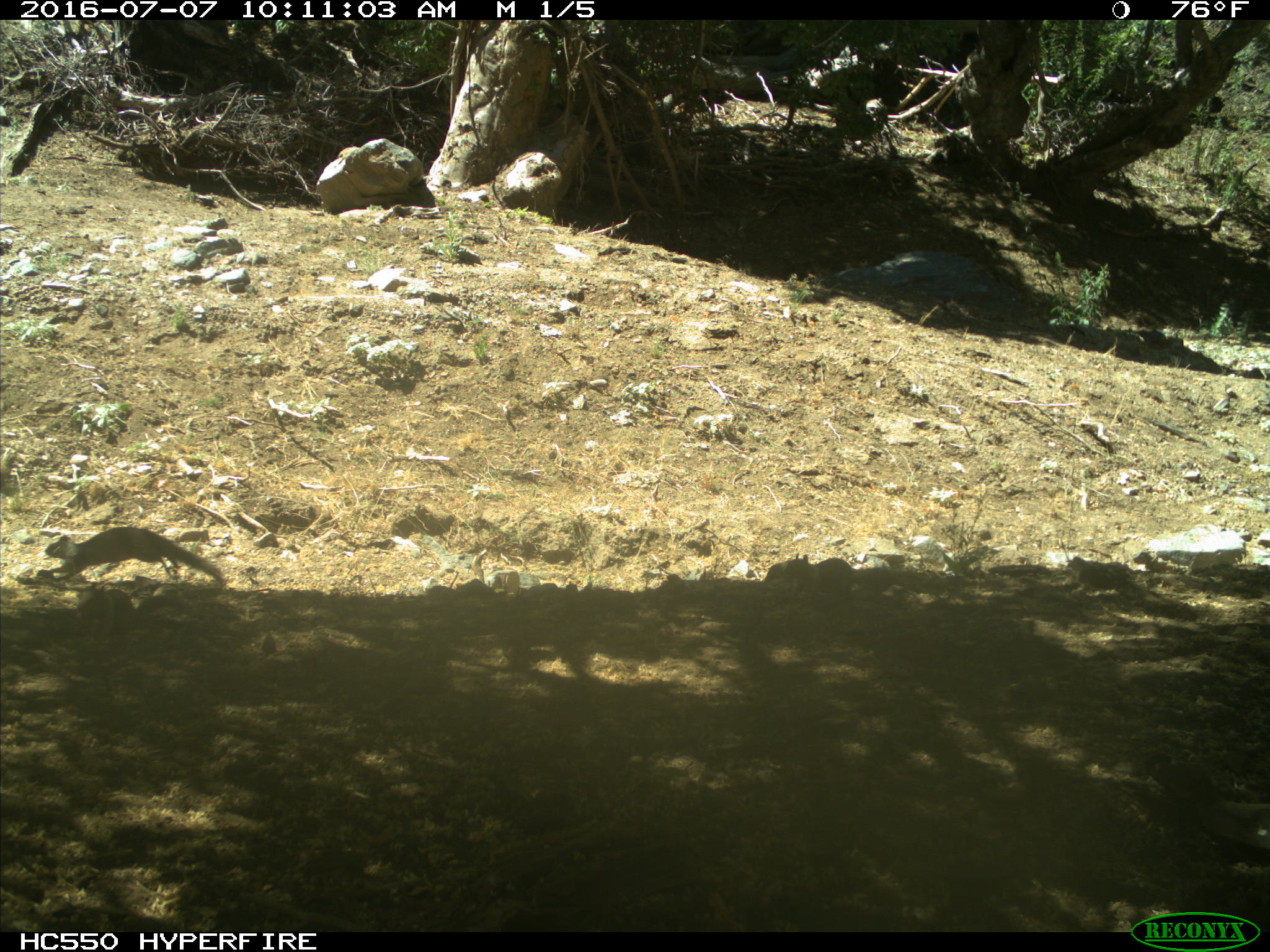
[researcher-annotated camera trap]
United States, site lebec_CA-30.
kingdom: Animalia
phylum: Chordata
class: Mammalia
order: Rodentia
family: Sciuridae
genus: Otospermophilus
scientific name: Otospermophilus beecheyi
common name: california ground squirrel